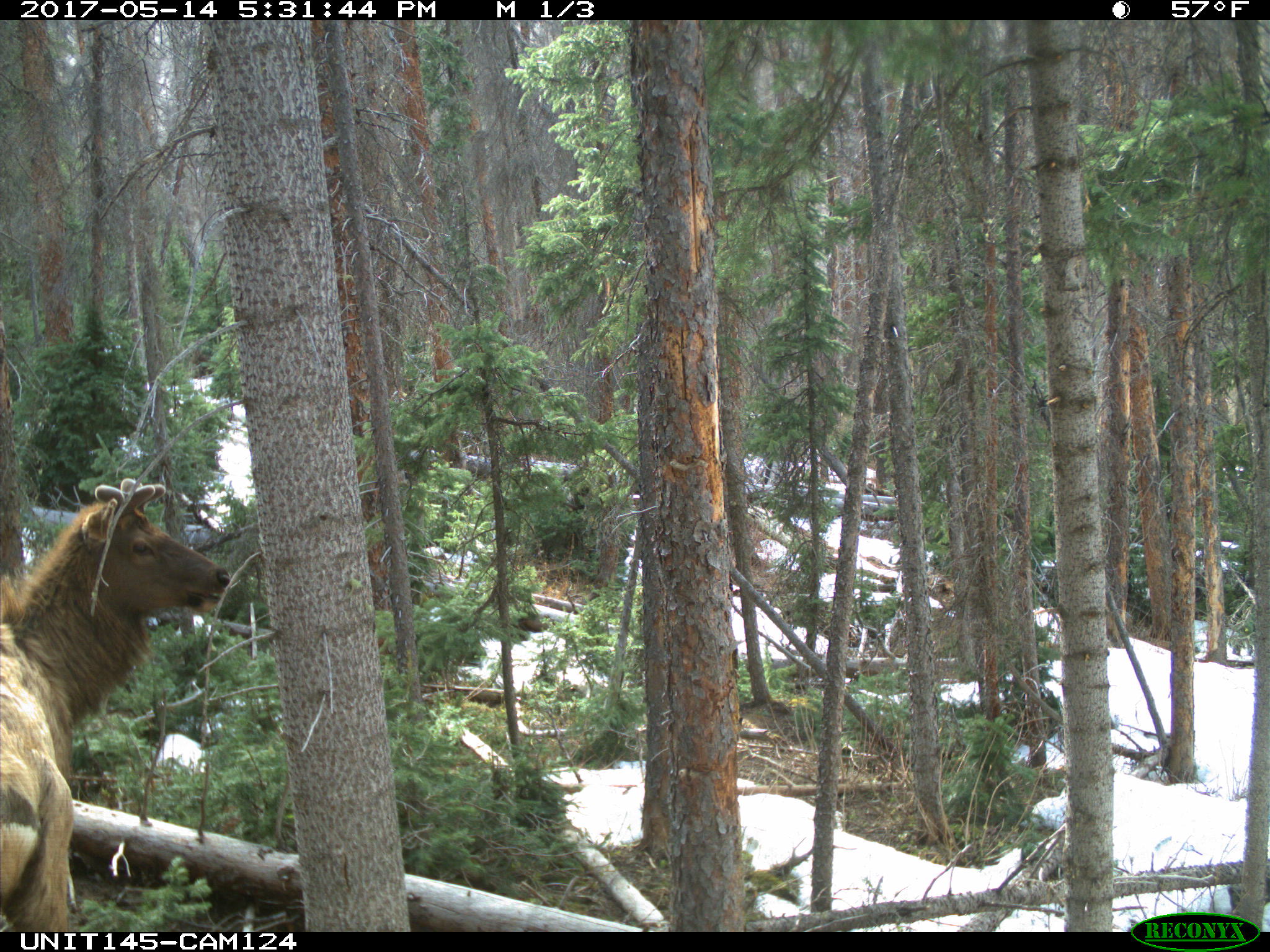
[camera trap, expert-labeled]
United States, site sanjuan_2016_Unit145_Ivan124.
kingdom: Animalia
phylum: Chordata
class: Mammalia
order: Artiodactyla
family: Cervidae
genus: Cervus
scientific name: Cervus elaphus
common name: red deer